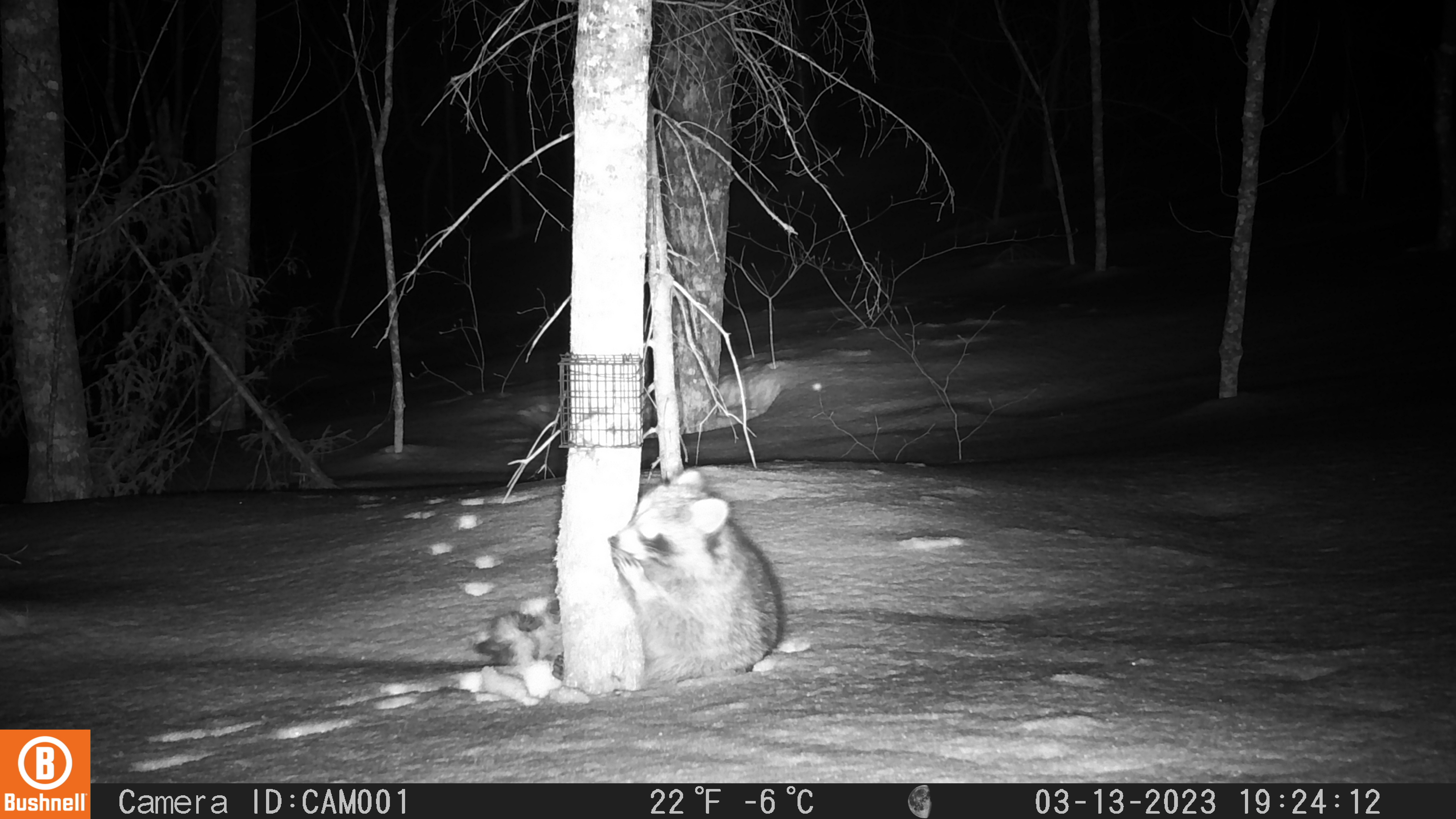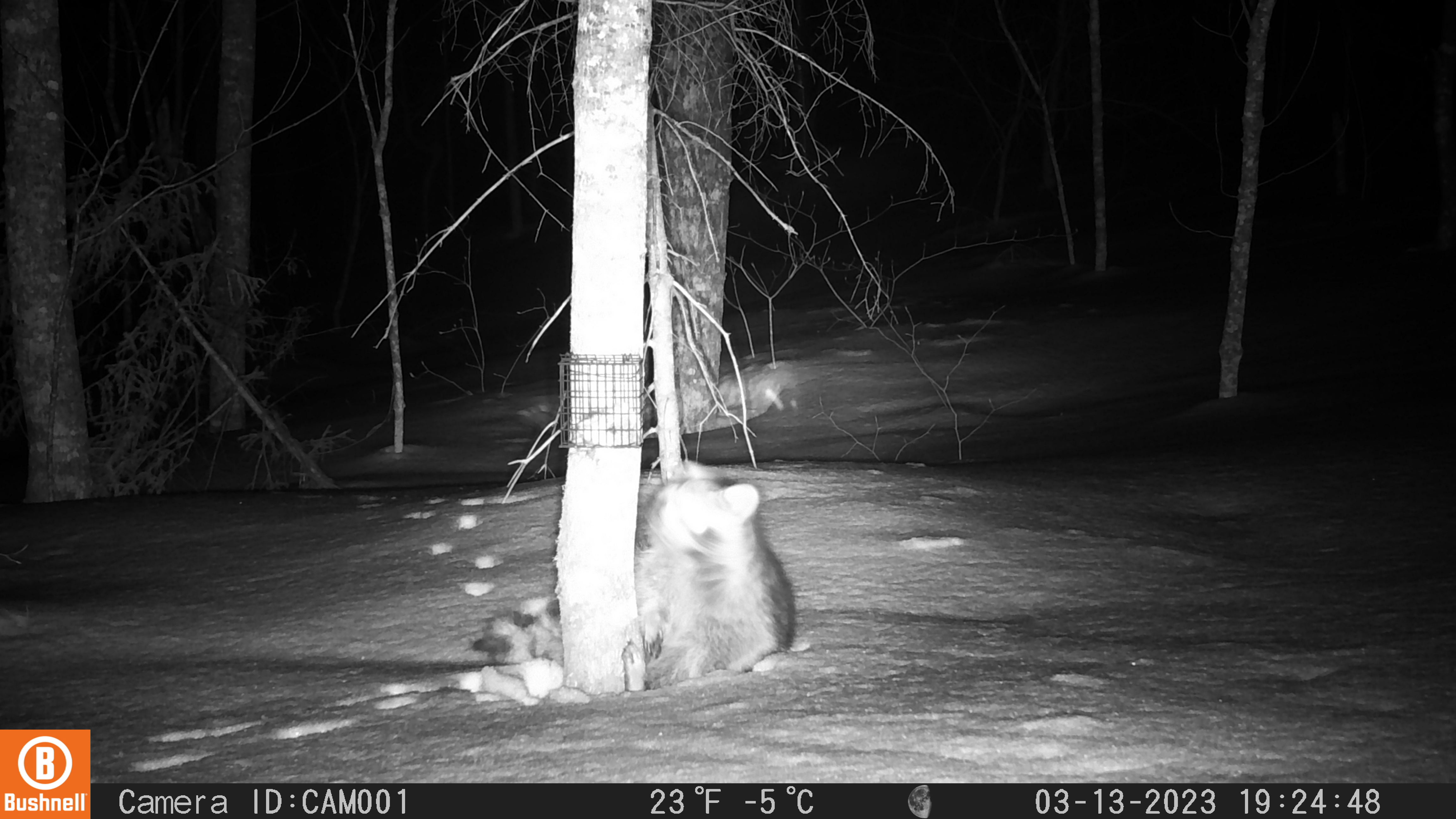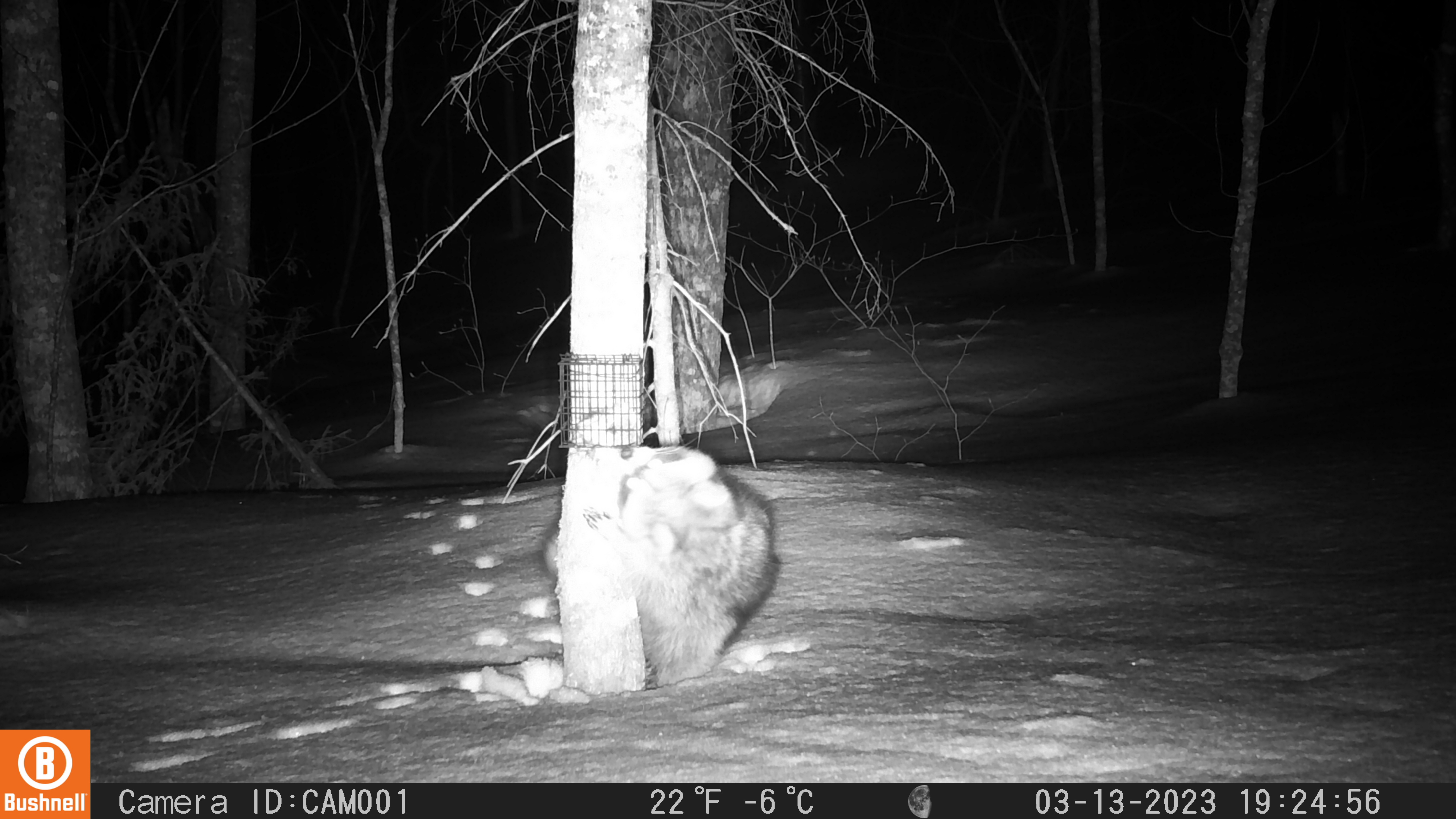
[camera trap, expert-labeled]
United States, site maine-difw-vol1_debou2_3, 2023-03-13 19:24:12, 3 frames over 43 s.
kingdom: Animalia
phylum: Chordata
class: Mammalia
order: Carnivora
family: Procyonidae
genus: Procyon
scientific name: Procyon lotor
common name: raccoon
Raccoon (Procyon lotor).